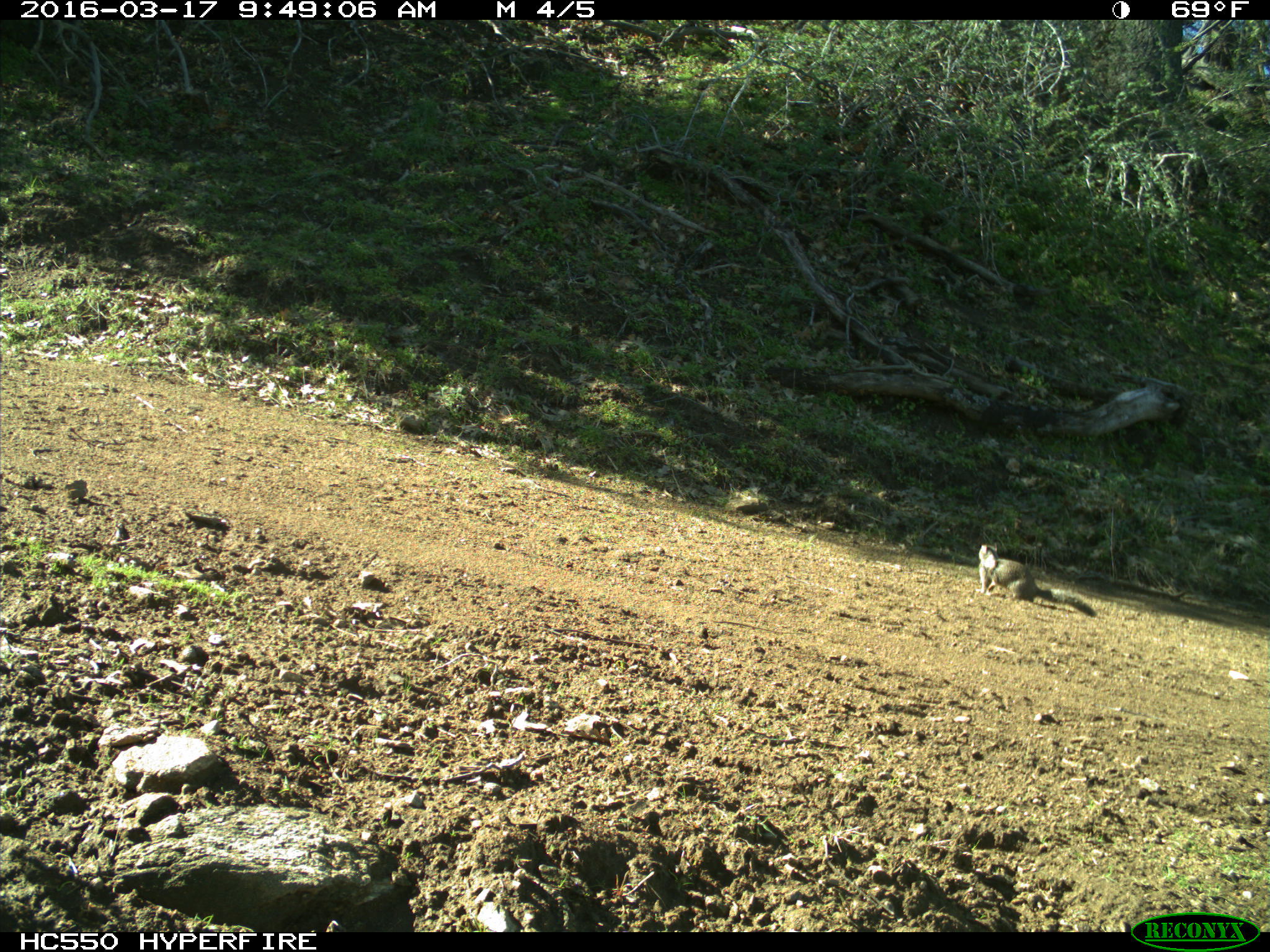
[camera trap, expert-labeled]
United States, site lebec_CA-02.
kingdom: Animalia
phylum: Chordata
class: Mammalia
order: Rodentia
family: Sciuridae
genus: Otospermophilus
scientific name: Otospermophilus beecheyi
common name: california ground squirrel